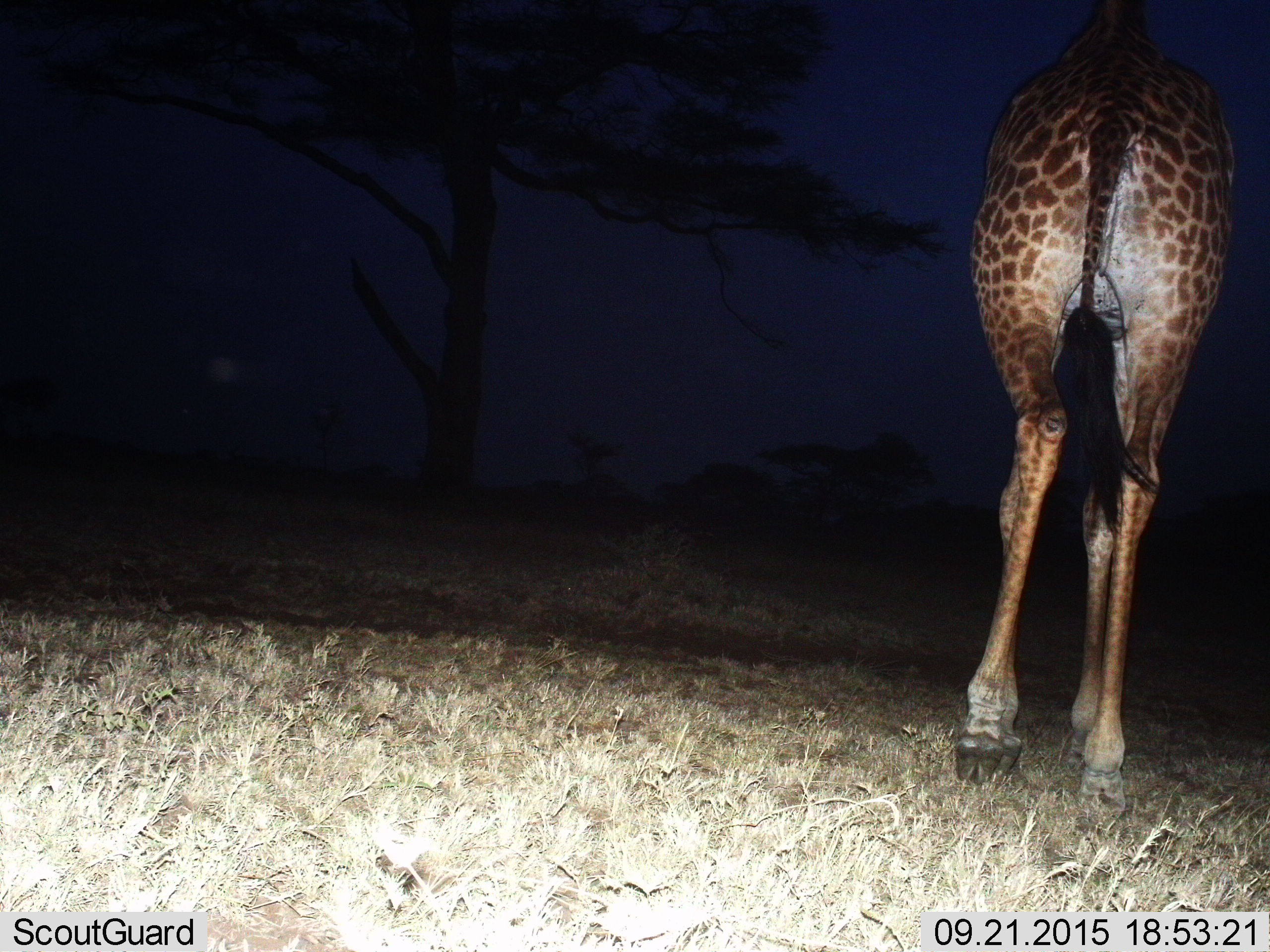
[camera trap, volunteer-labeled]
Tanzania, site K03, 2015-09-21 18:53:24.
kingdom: Animalia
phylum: Chordata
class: Mammalia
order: Artiodactyla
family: Giraffidae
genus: Giraffa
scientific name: Giraffa camelopardalis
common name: giraffe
Giraffe (Giraffa camelopardalis), count 1. Behavior (volunteer vote fractions): standing 22%, resting 0%, moving 89%, interacting 0%. Young present (vote fraction): 0%. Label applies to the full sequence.